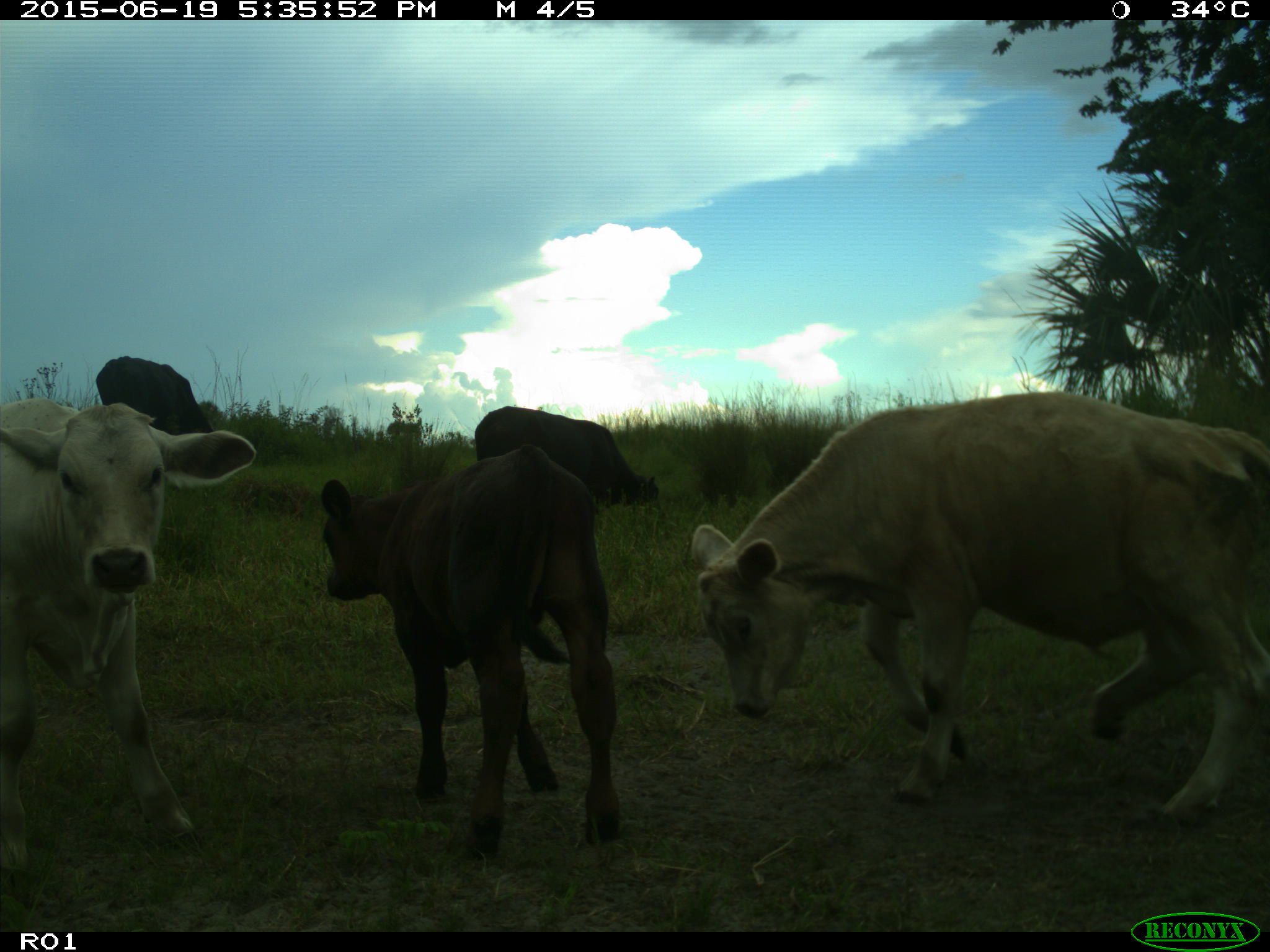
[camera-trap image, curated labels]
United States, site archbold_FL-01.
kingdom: Animalia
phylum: Chordata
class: Mammalia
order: Artiodactyla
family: Bovidae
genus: Bos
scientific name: Bos taurus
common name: domestic cow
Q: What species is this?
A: Bos taurus (domestic cow).